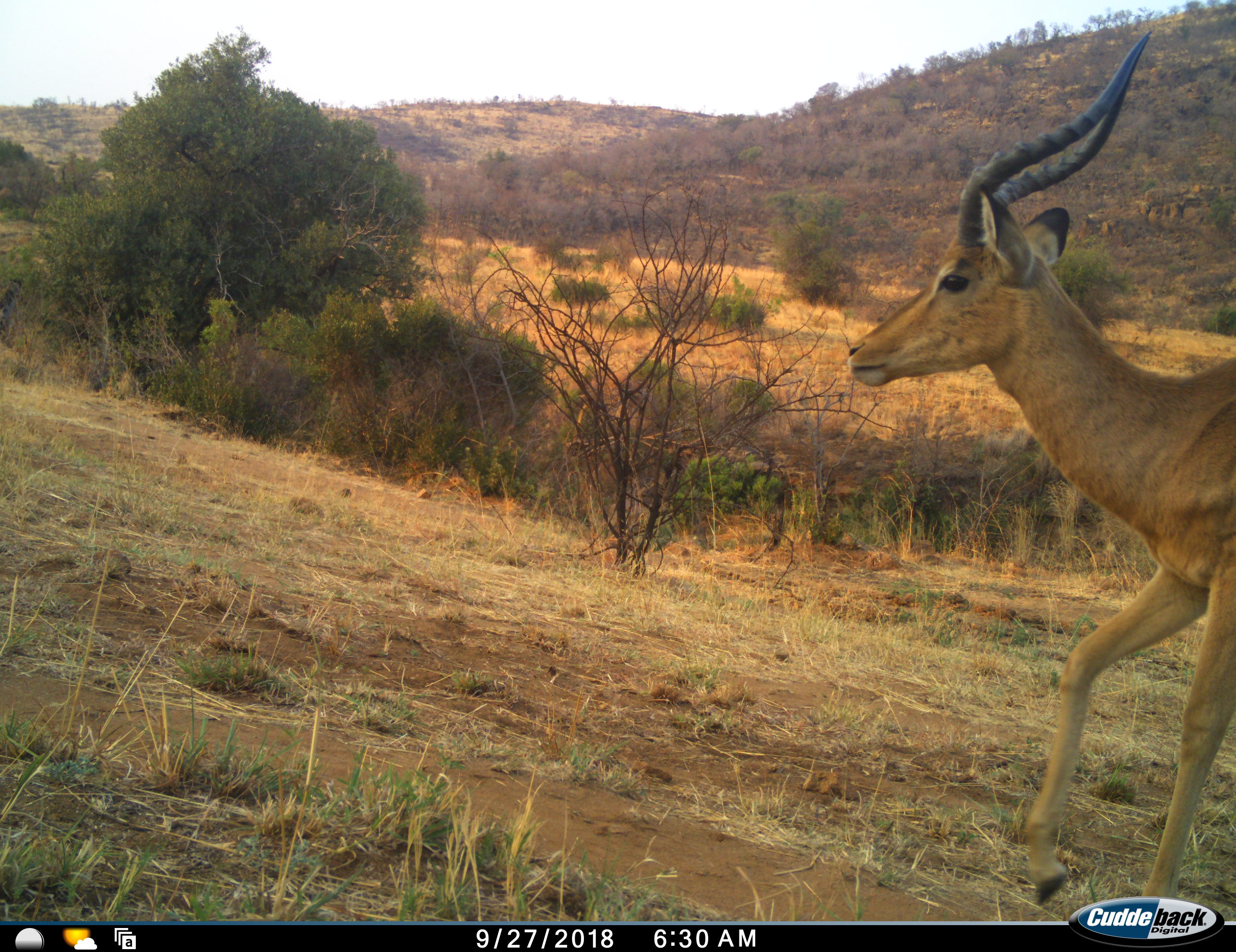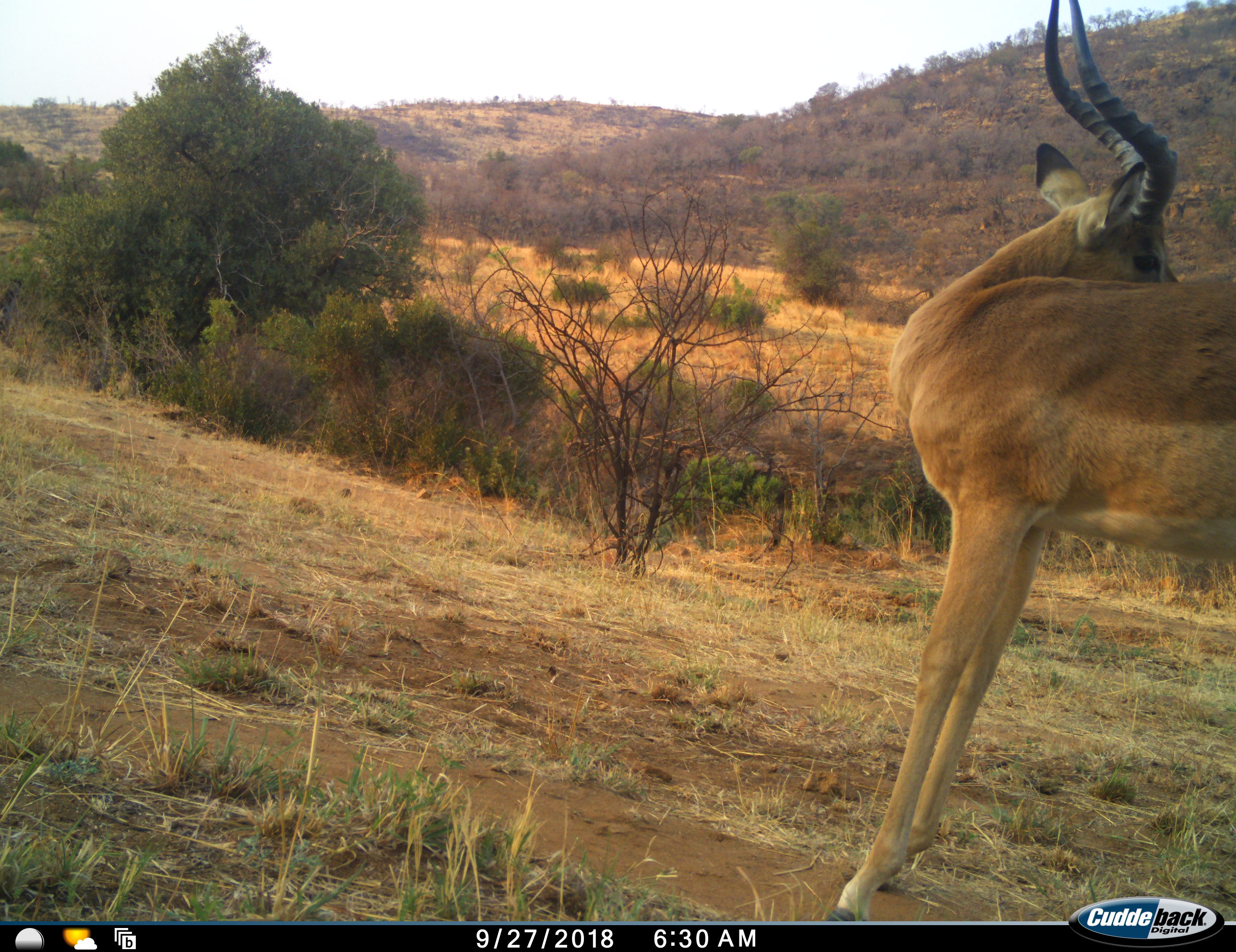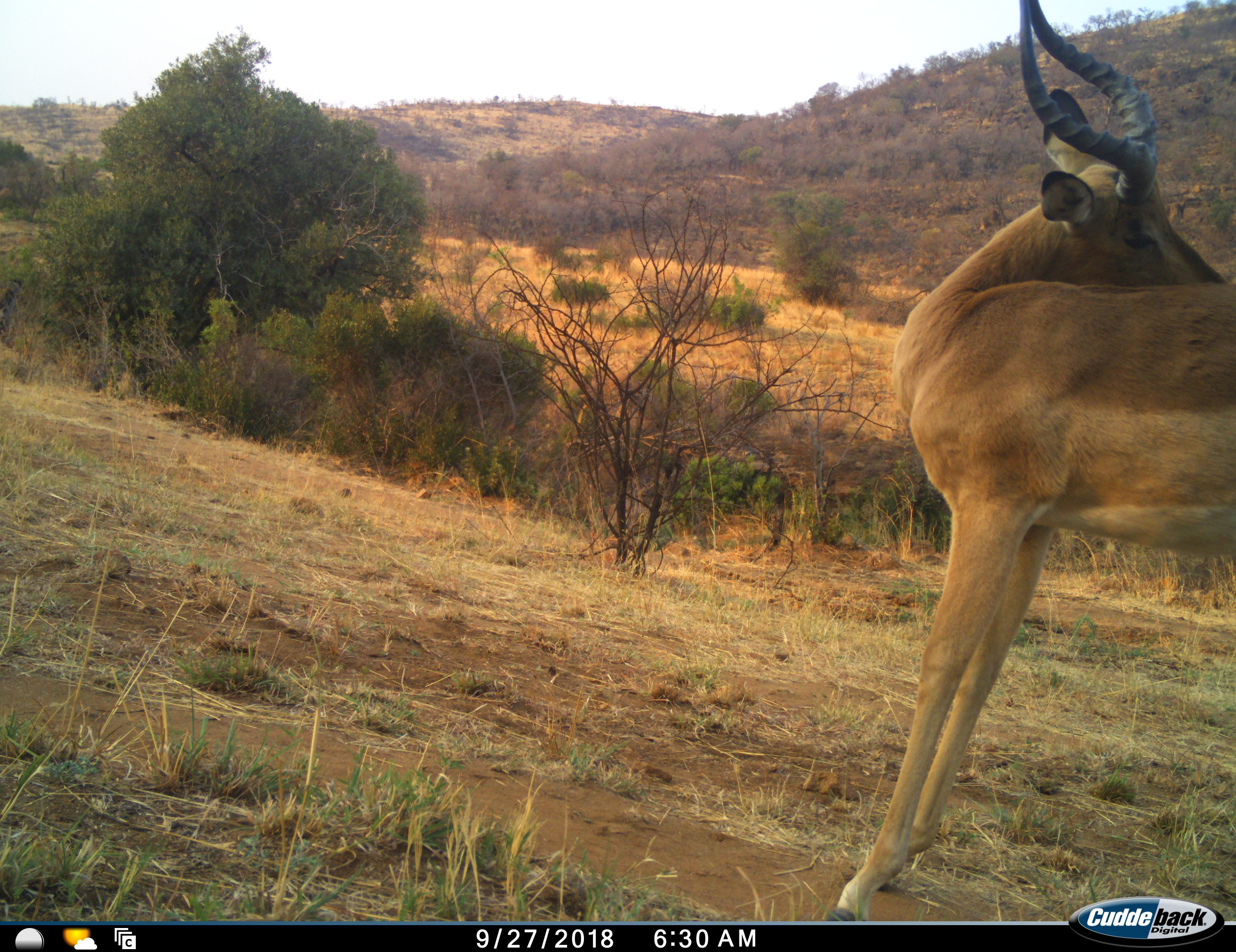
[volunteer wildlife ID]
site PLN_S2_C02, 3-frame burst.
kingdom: Animalia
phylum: Chordata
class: Mammalia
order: Artiodactyla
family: Bovidae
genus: Aepyceros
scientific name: Aepyceros melampus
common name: impala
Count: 1.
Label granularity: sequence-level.